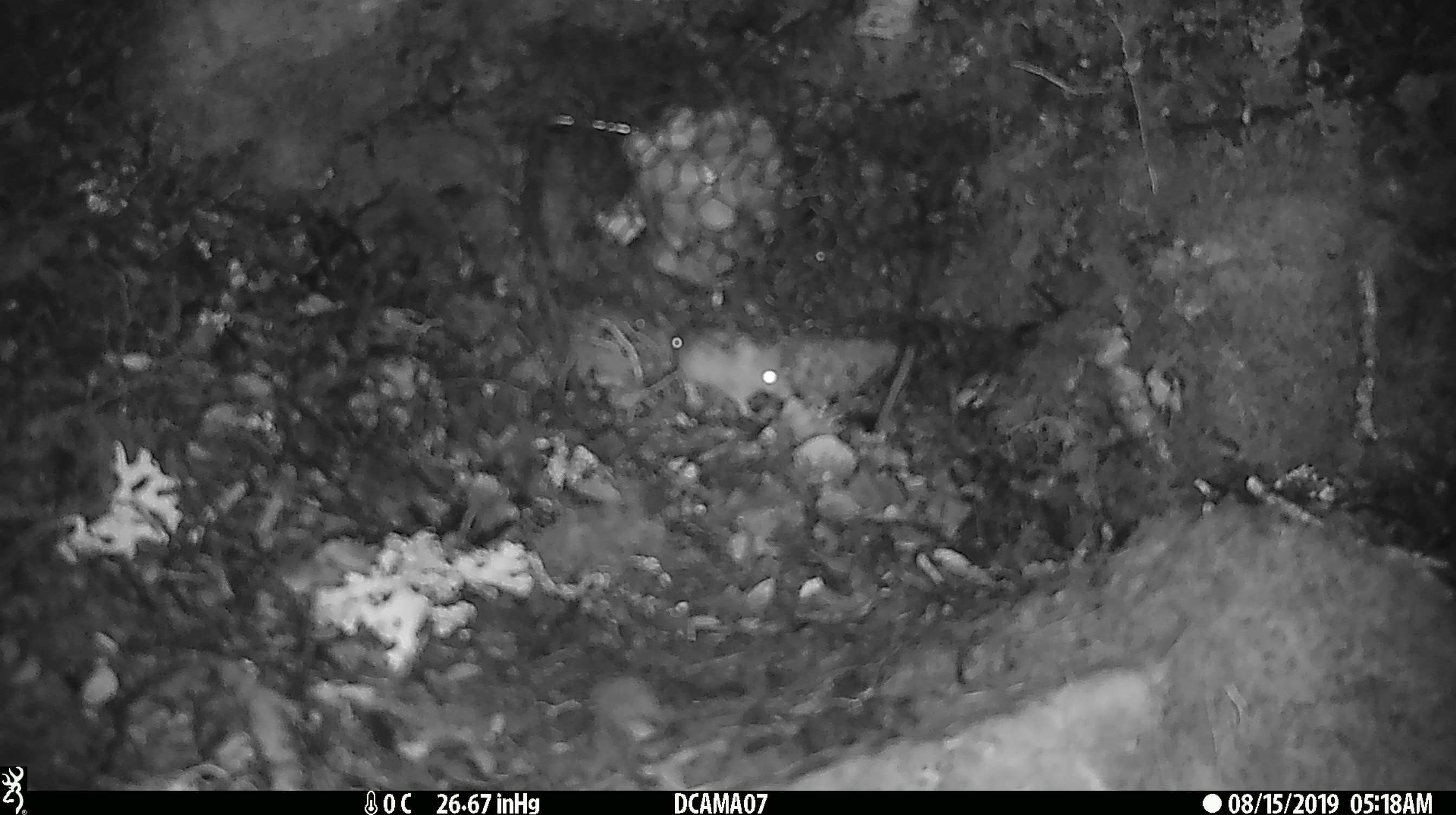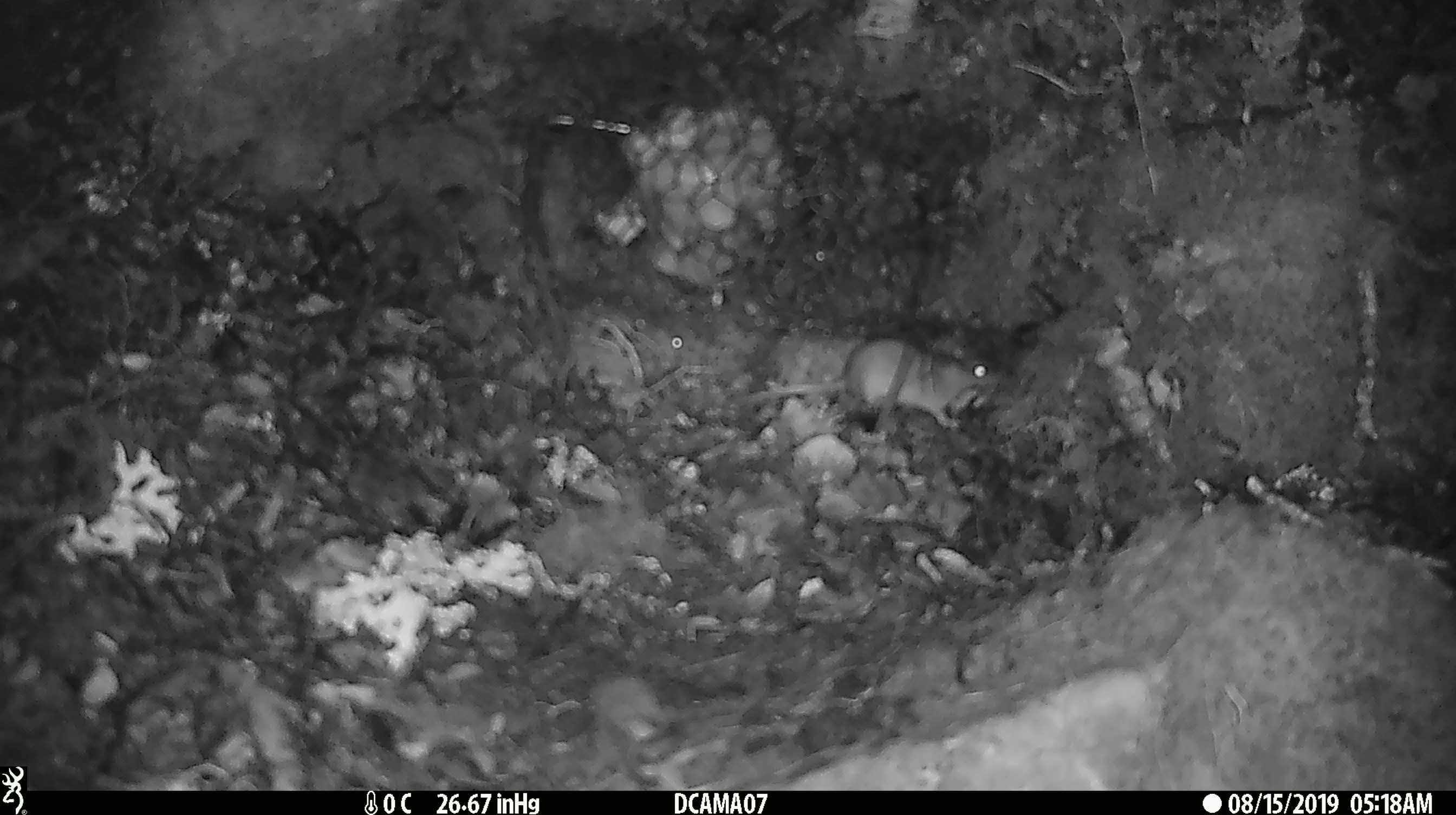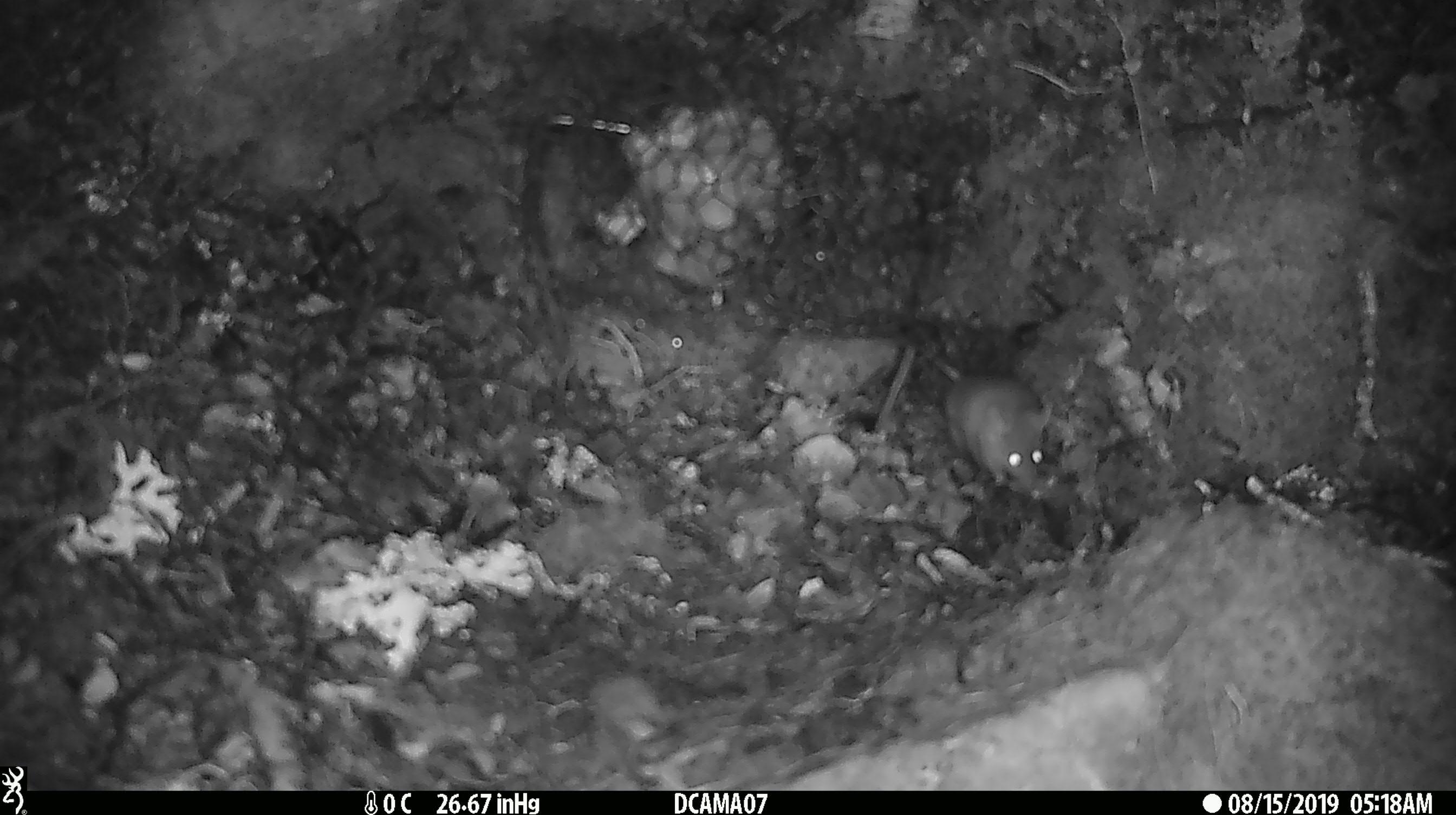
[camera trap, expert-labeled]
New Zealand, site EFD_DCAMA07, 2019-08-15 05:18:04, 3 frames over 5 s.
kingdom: Animalia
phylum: Chordata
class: Mammalia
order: Rodentia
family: Muridae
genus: Mus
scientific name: Mus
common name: mouse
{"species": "mouse (Mus)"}